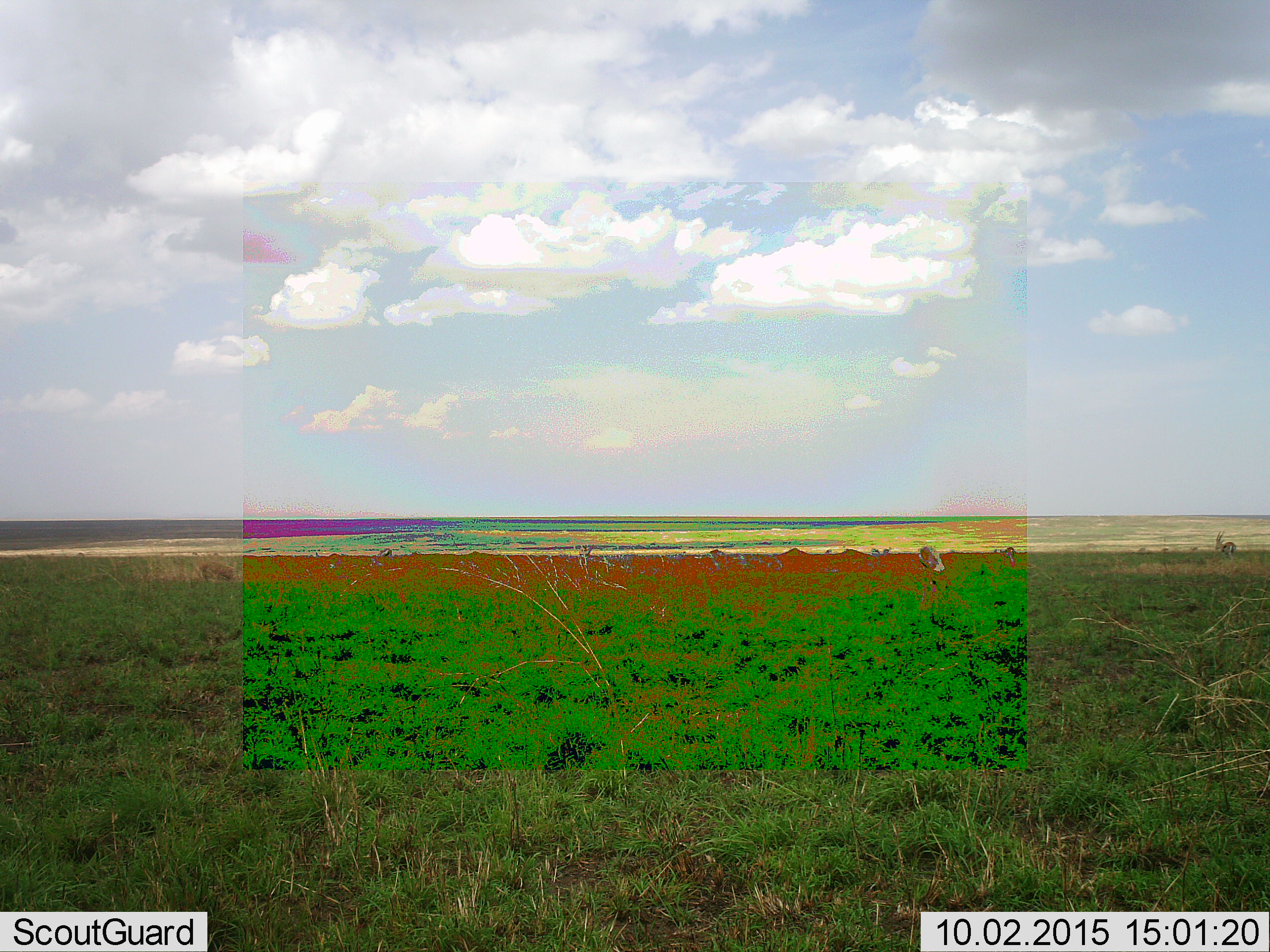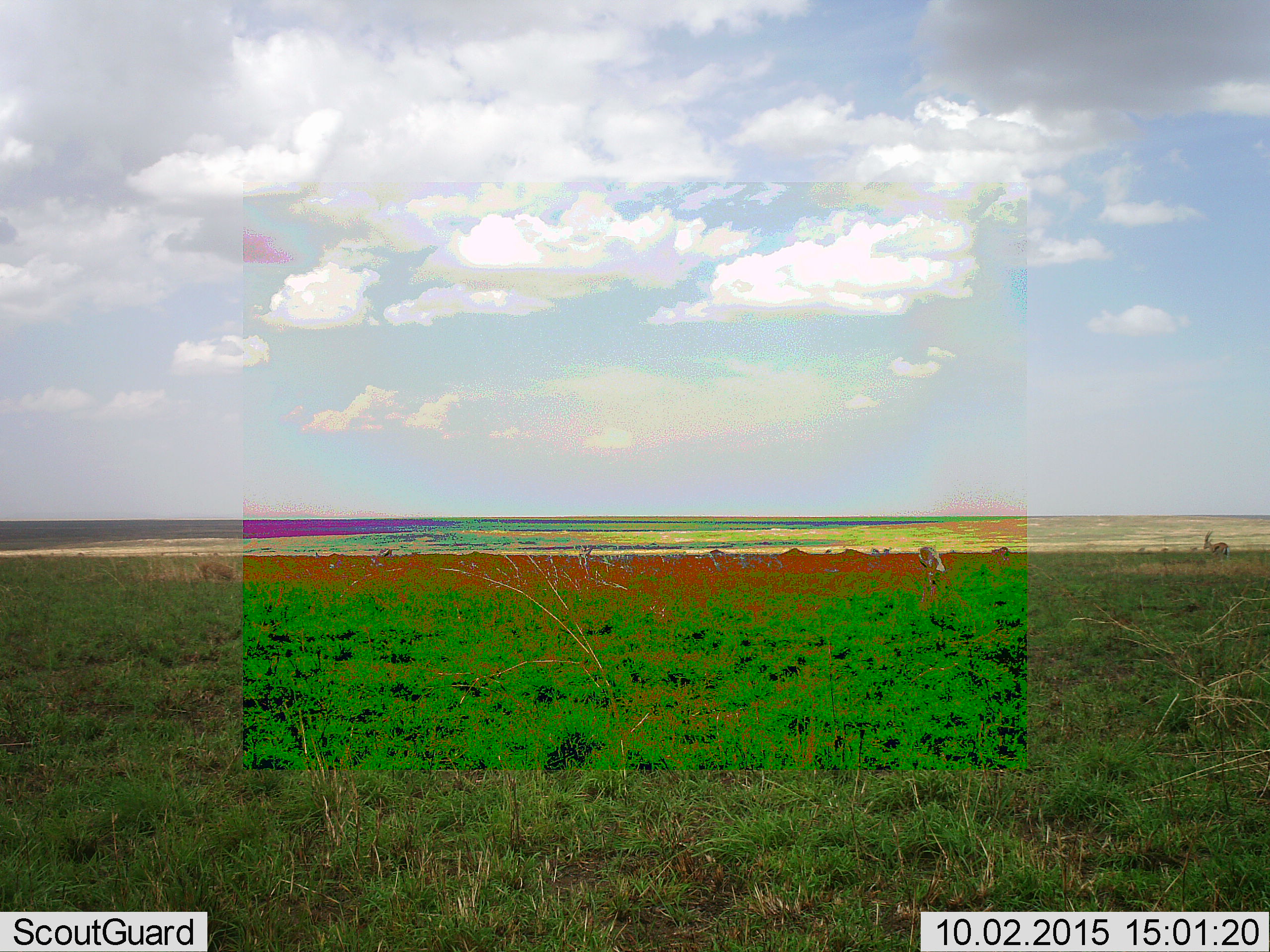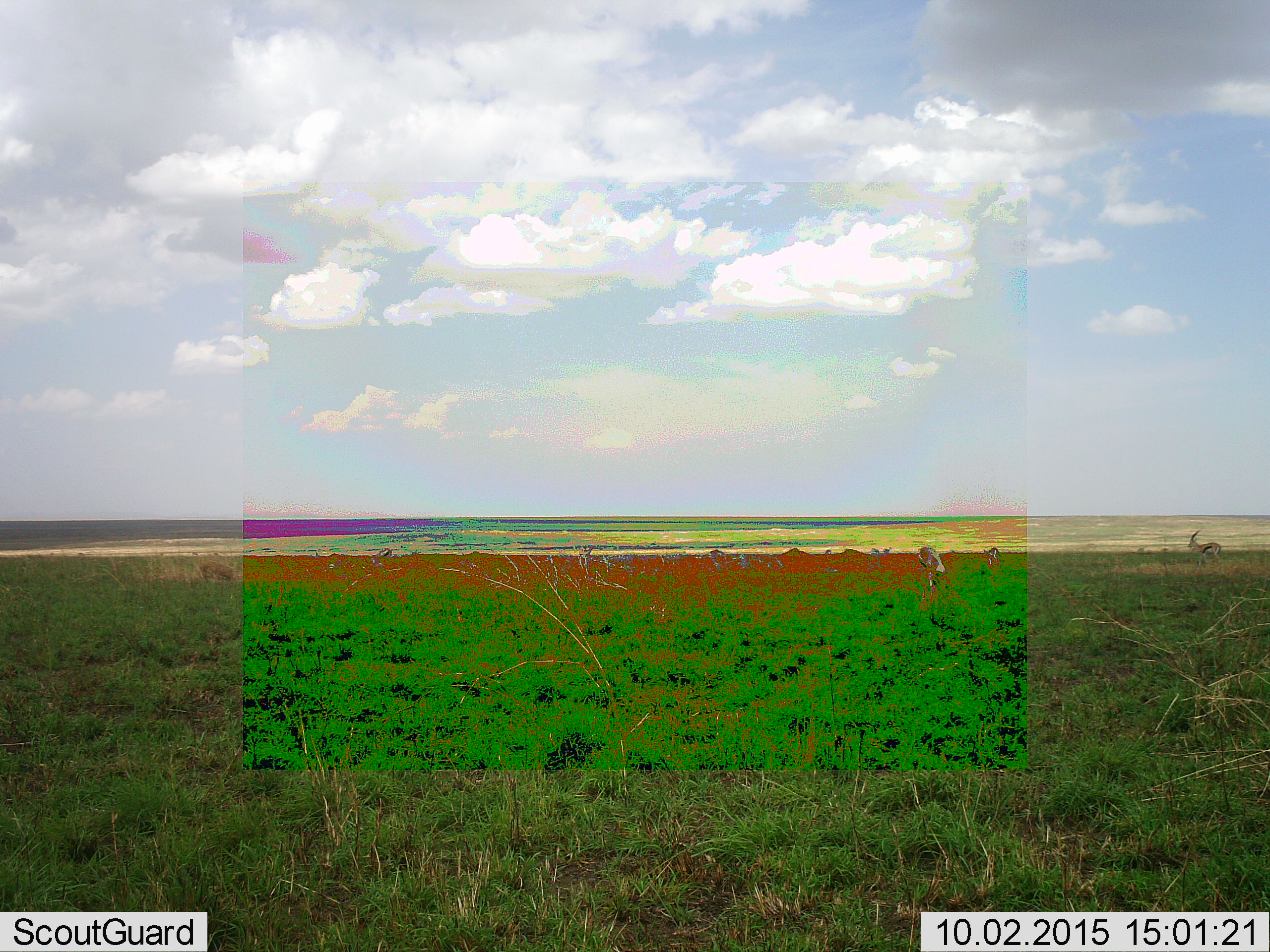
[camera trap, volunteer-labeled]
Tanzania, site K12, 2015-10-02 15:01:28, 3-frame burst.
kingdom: Animalia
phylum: Chordata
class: Mammalia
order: Artiodactyla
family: Bovidae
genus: Eudorcas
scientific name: Eudorcas thomsonii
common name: thomson's gazelle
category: gazellethomsons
Gazellethomsons (thomson's gazelle) (Eudorcas thomsonii), count 10. Behavior (volunteer vote fractions): standing 57%, resting 0%, moving 86%, interacting 0%. Young present (vote fraction): 0%. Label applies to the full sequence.